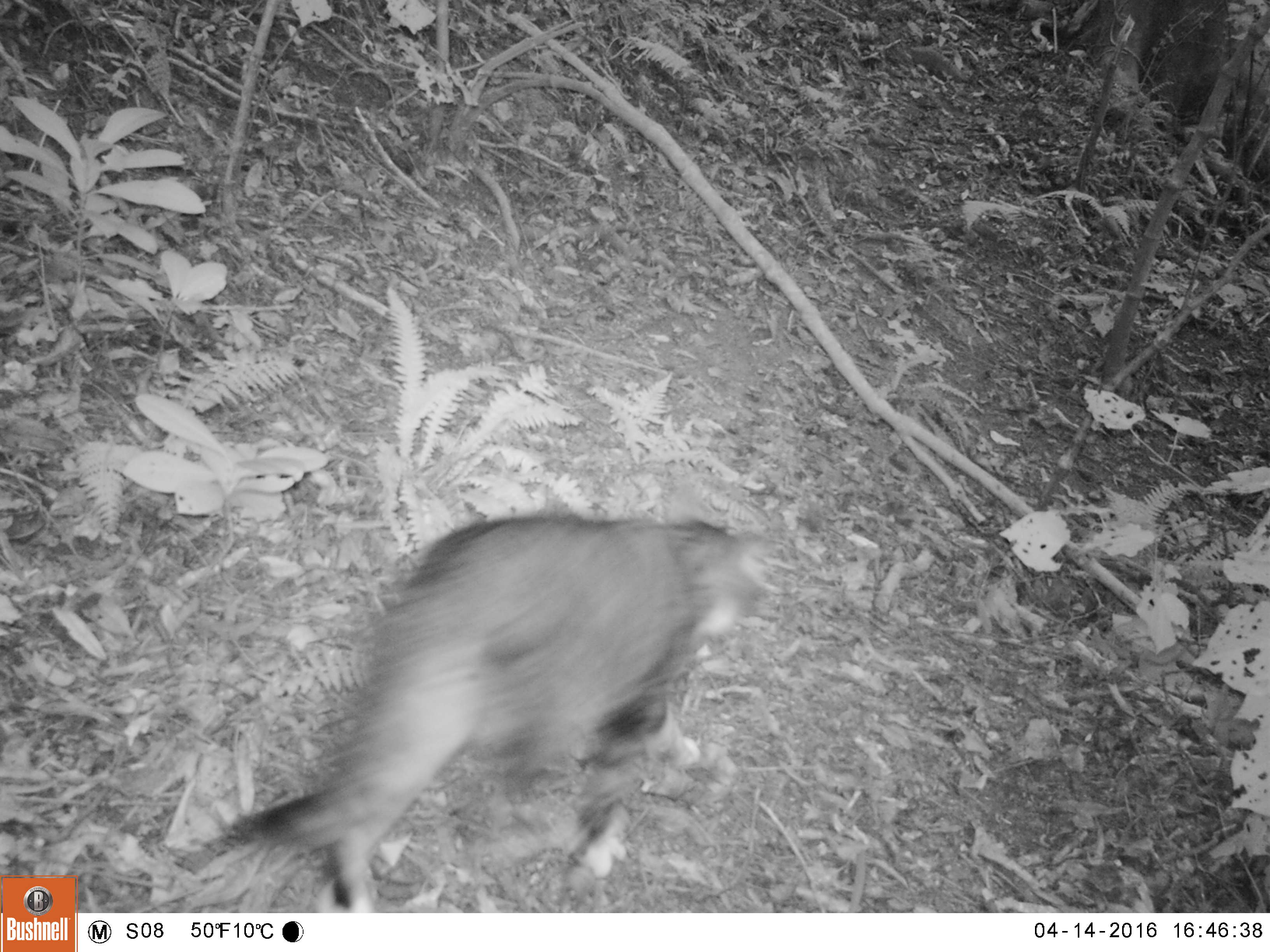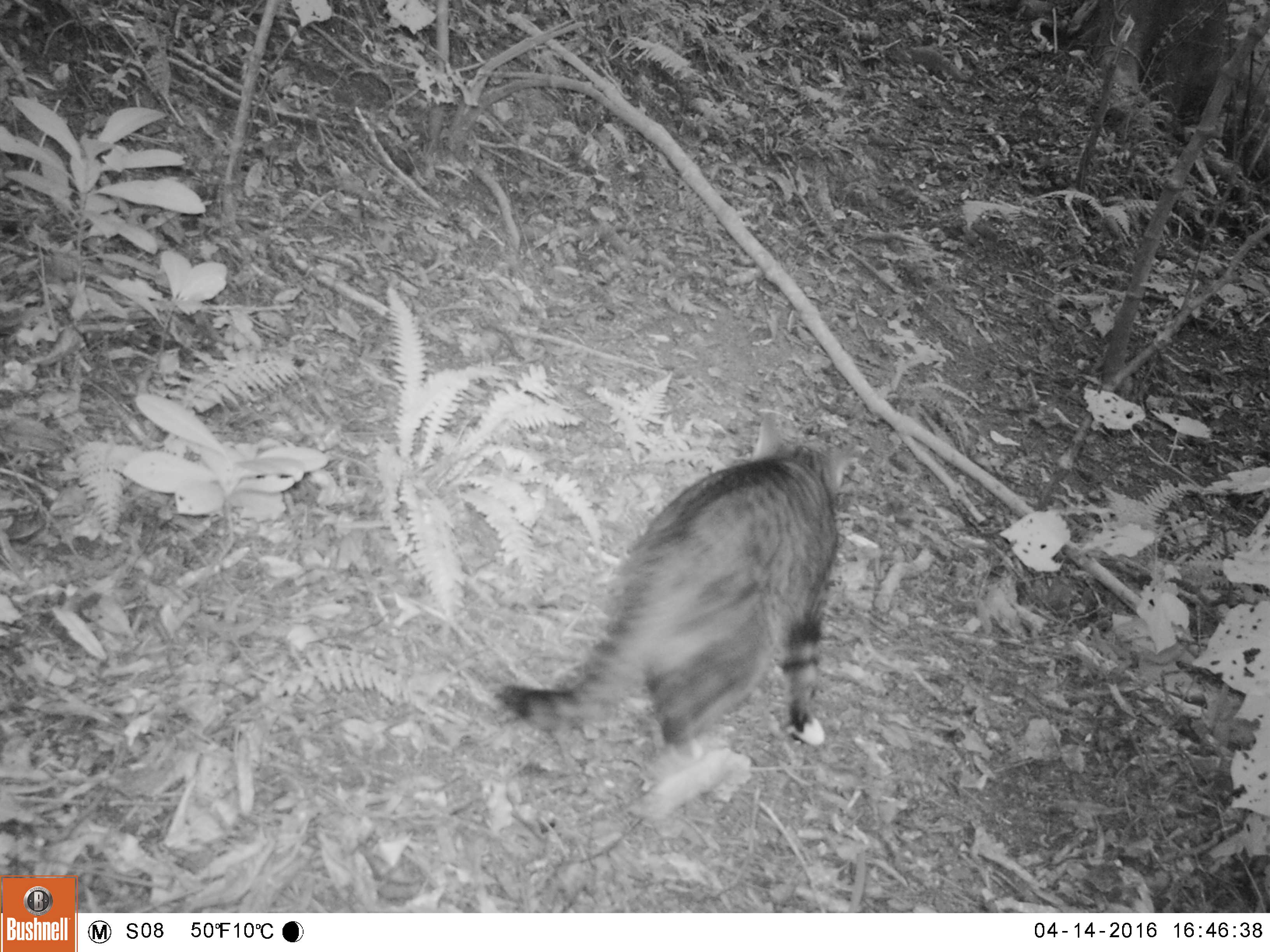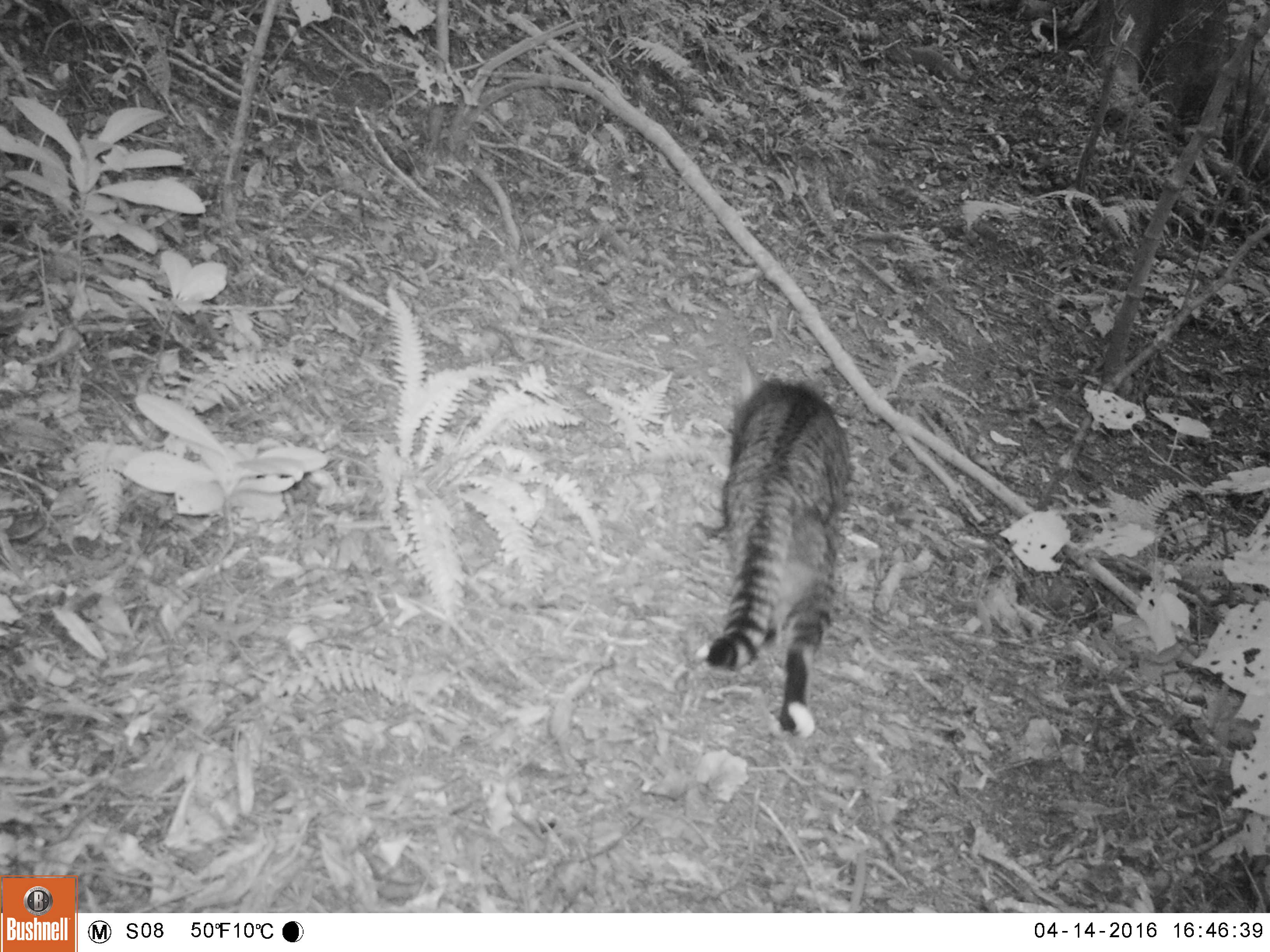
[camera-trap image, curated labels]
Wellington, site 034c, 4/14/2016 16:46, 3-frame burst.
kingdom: Animalia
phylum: Chordata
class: Mammalia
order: Carnivora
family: Felidae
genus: Felis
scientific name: Felis catus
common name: cat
Cat (Felis catus).